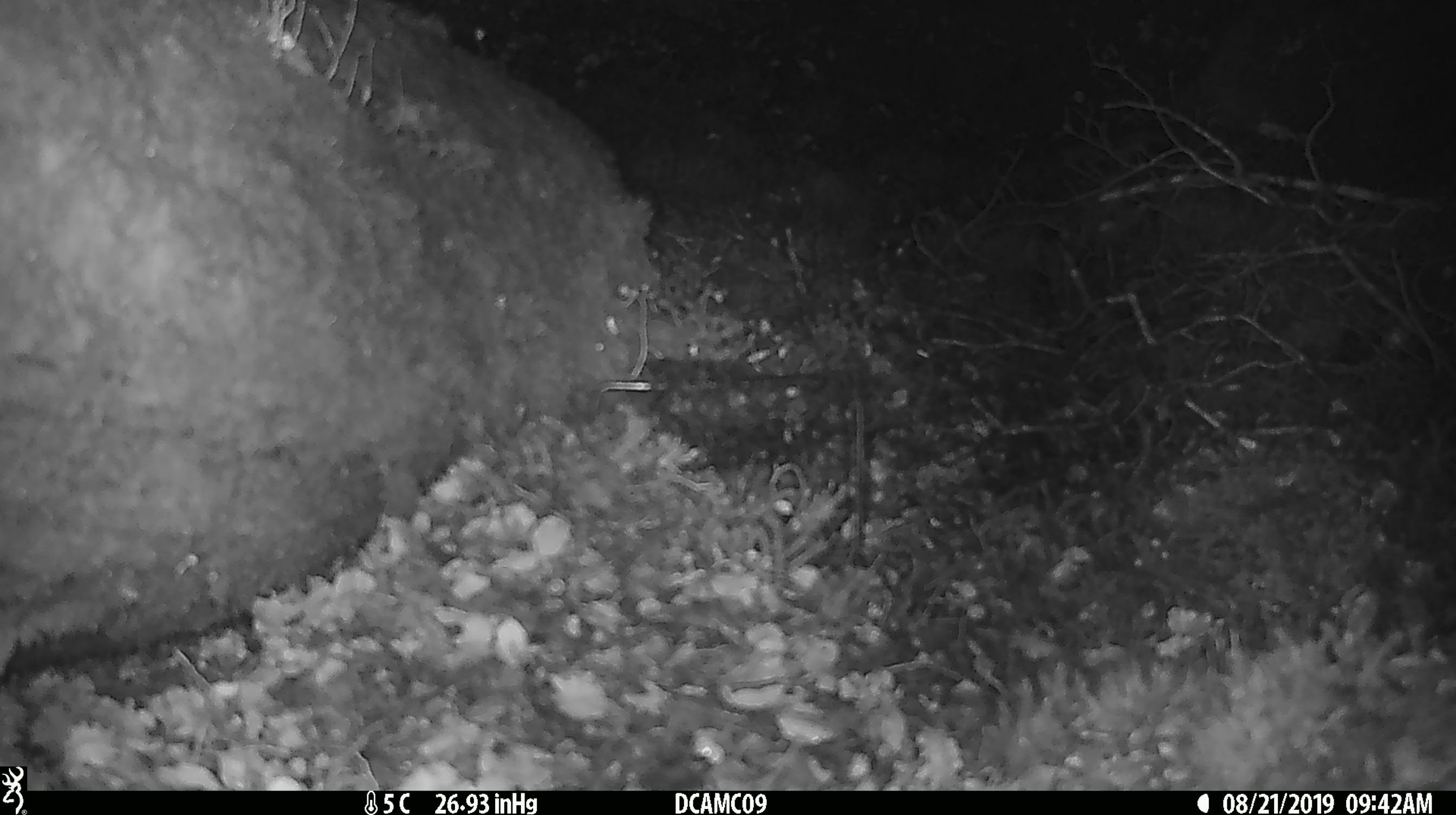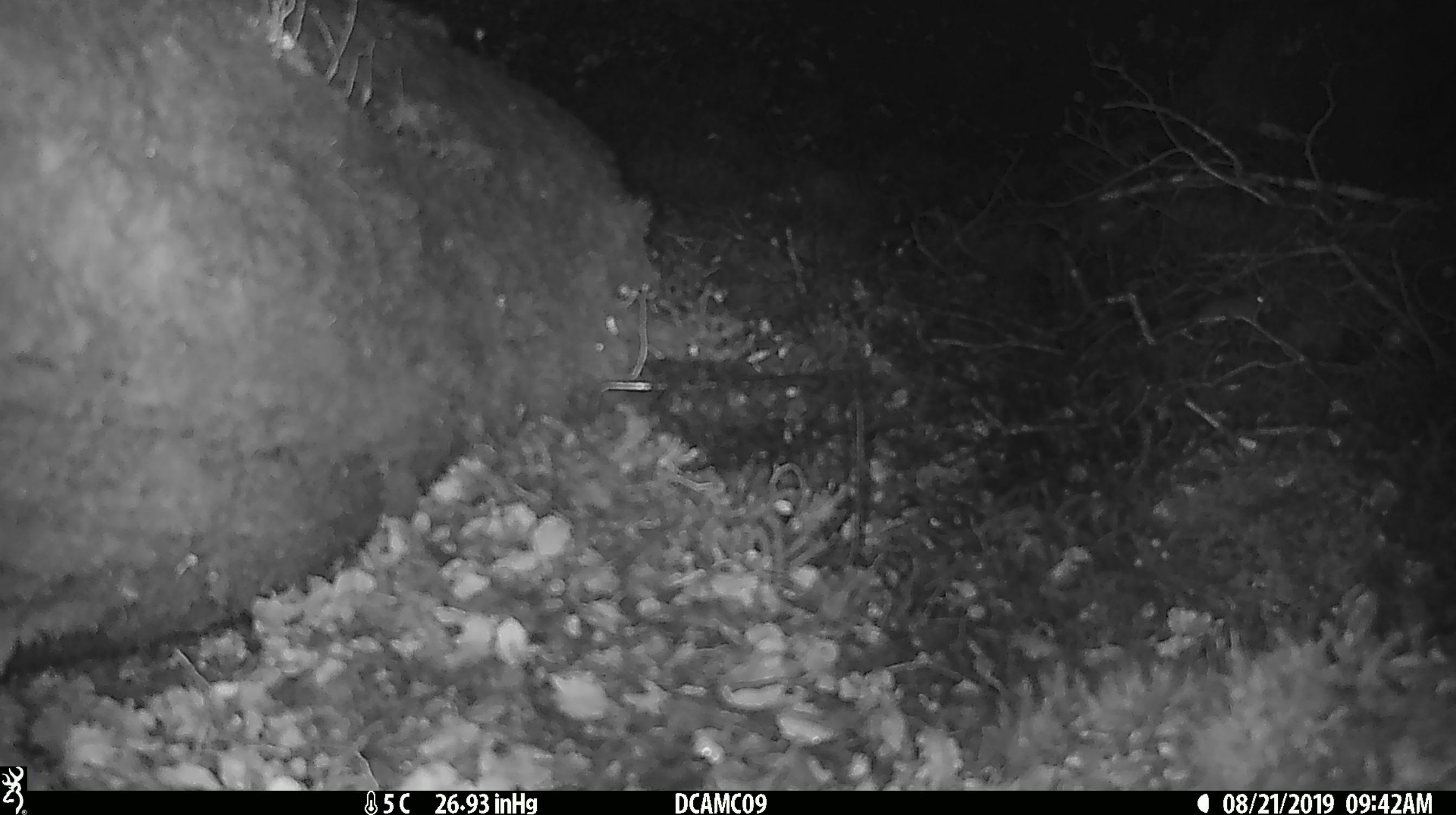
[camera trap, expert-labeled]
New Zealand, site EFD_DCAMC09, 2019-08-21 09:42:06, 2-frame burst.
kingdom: Animalia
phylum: Chordata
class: Mammalia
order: Rodentia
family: Muridae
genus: Mus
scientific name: Mus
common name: mouse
Mouse (Mus).